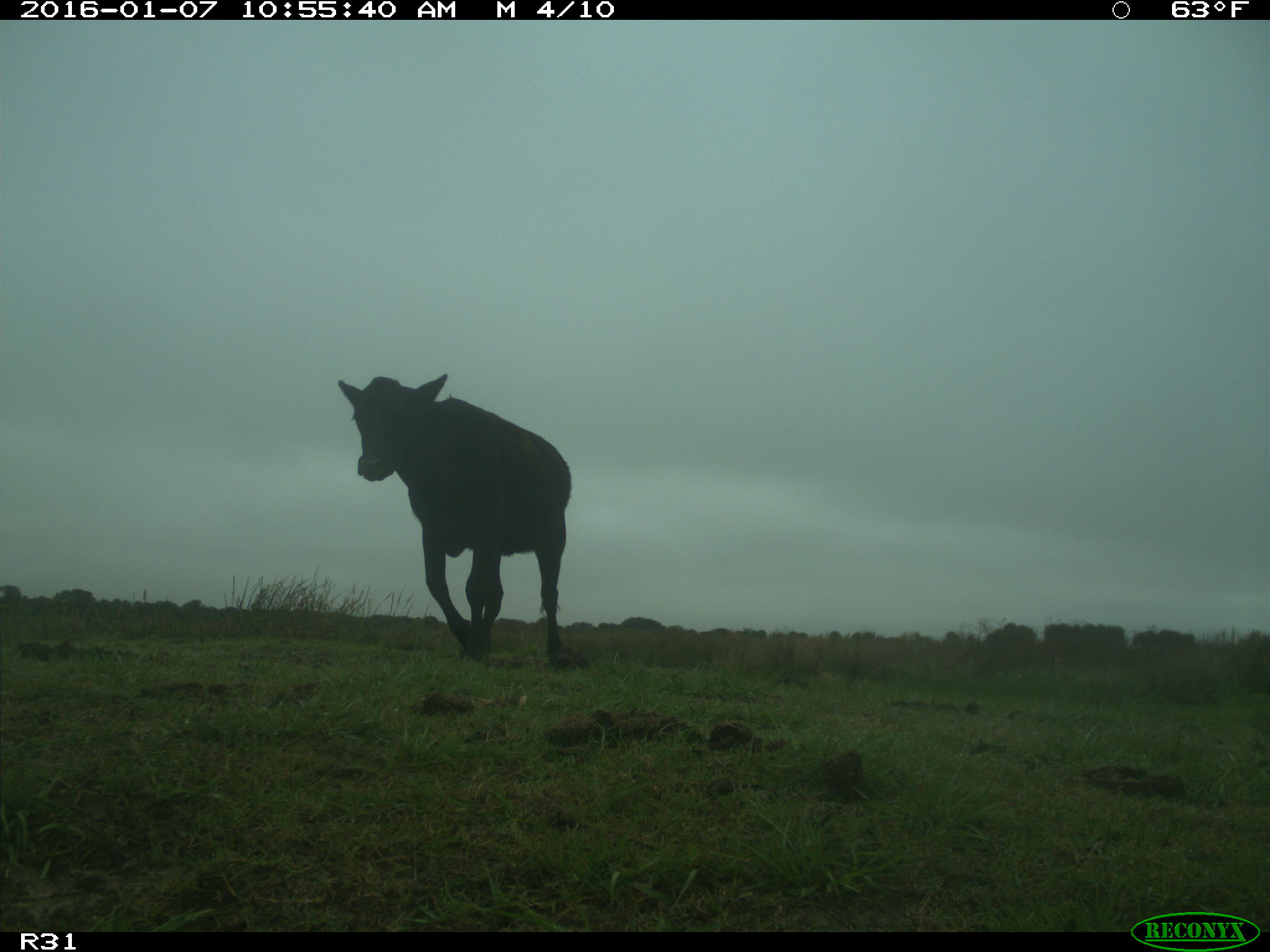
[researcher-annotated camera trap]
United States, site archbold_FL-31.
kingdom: Animalia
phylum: Chordata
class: Mammalia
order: Artiodactyla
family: Bovidae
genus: Bos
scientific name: Bos taurus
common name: domestic cow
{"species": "Bos taurus (domestic cow)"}